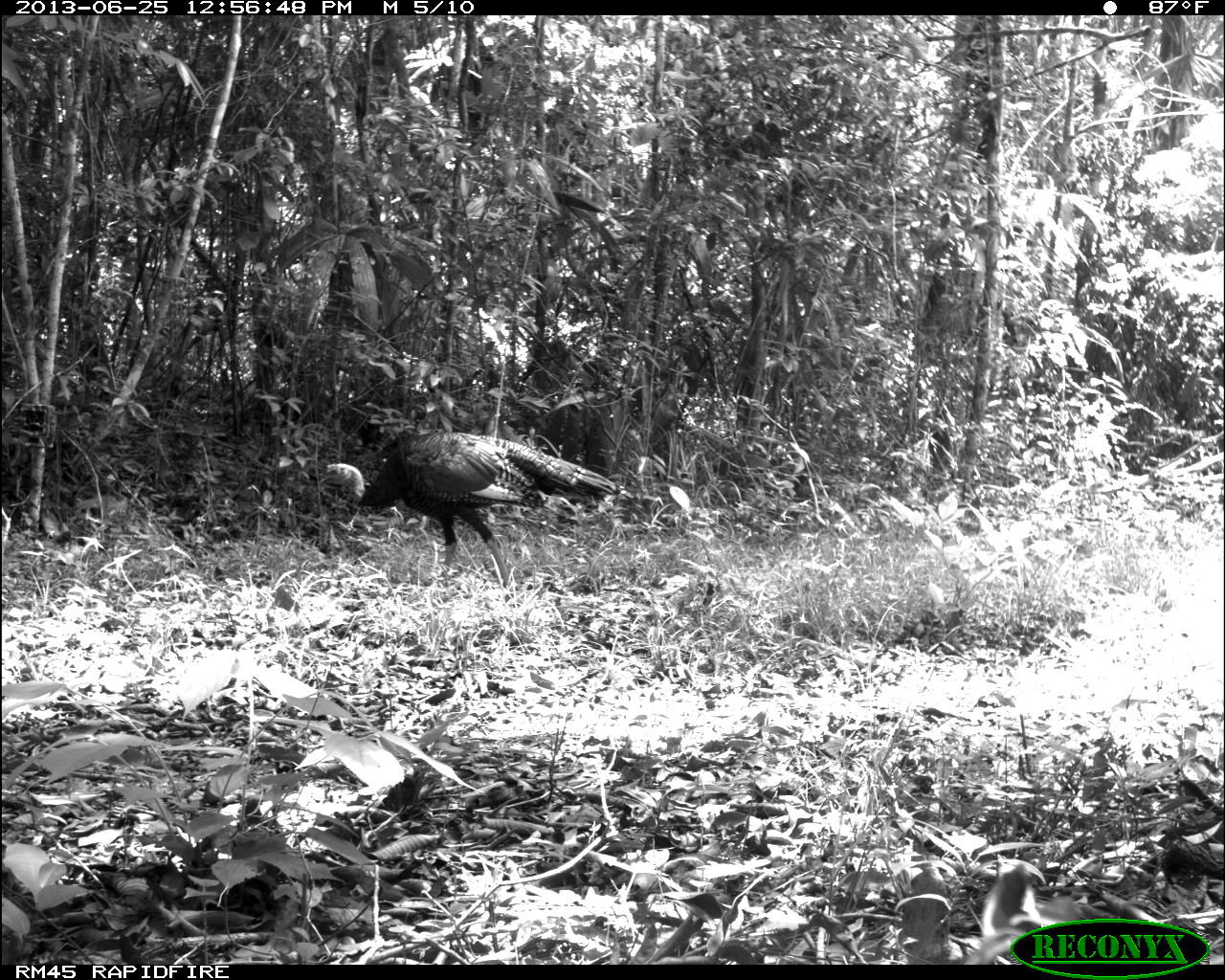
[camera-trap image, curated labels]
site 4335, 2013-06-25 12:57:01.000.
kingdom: Animalia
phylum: Chordata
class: Aves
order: Galliformes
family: Phasianidae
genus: Meleagris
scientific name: Meleagris ocellata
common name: ocellated turkey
Meleagris ocellata (ocellated turkey), count 1, sex male.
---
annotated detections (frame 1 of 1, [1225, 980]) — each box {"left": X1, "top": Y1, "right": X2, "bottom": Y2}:
meleagris ocellata: {"left": 316, "top": 430, "right": 621, "bottom": 588}